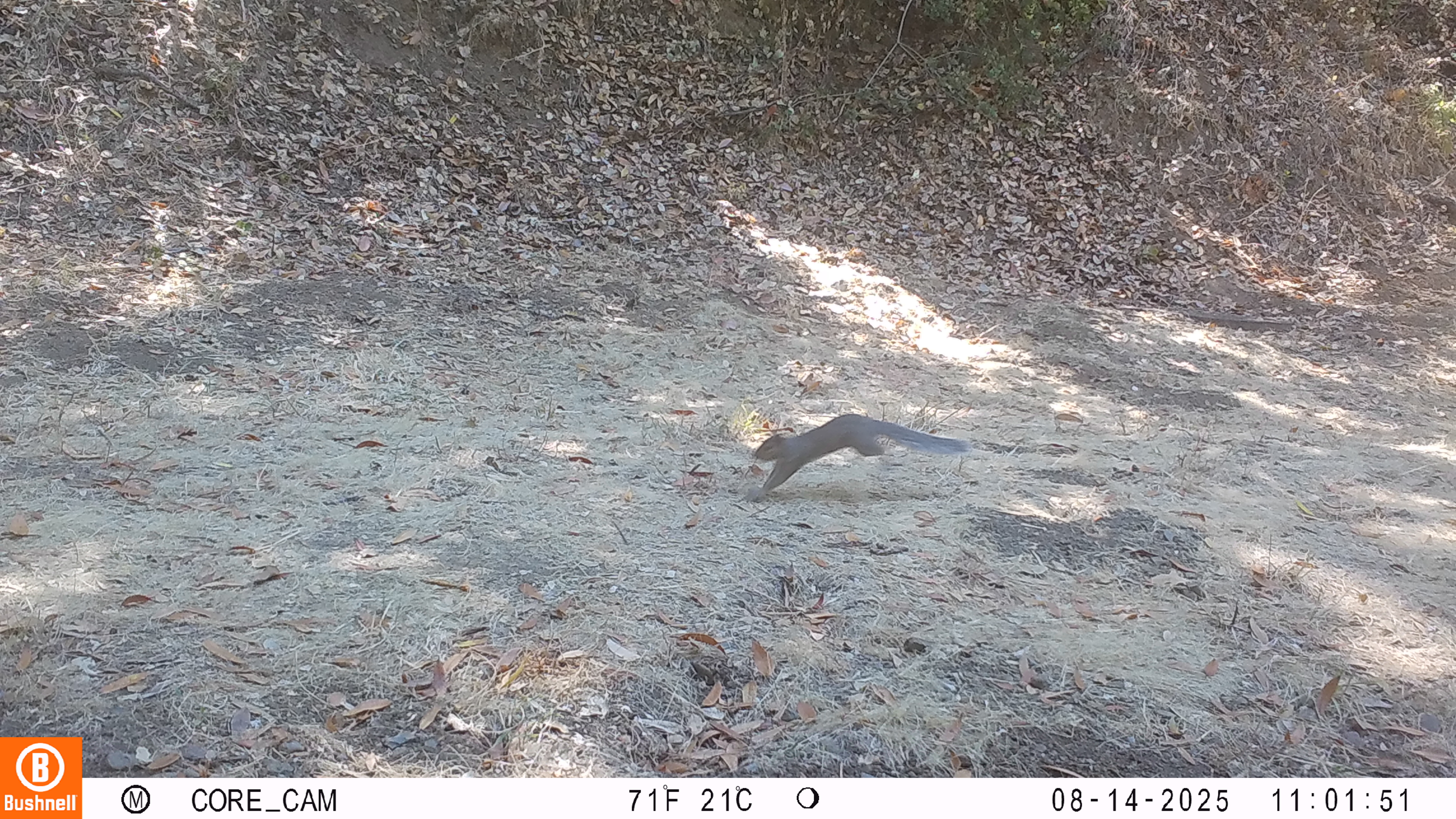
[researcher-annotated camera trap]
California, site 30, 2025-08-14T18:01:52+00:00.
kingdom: Animalia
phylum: Chordata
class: Mammalia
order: Rodentia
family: Sciuridae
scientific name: Sciuridae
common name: squirrel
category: unknown squirrel